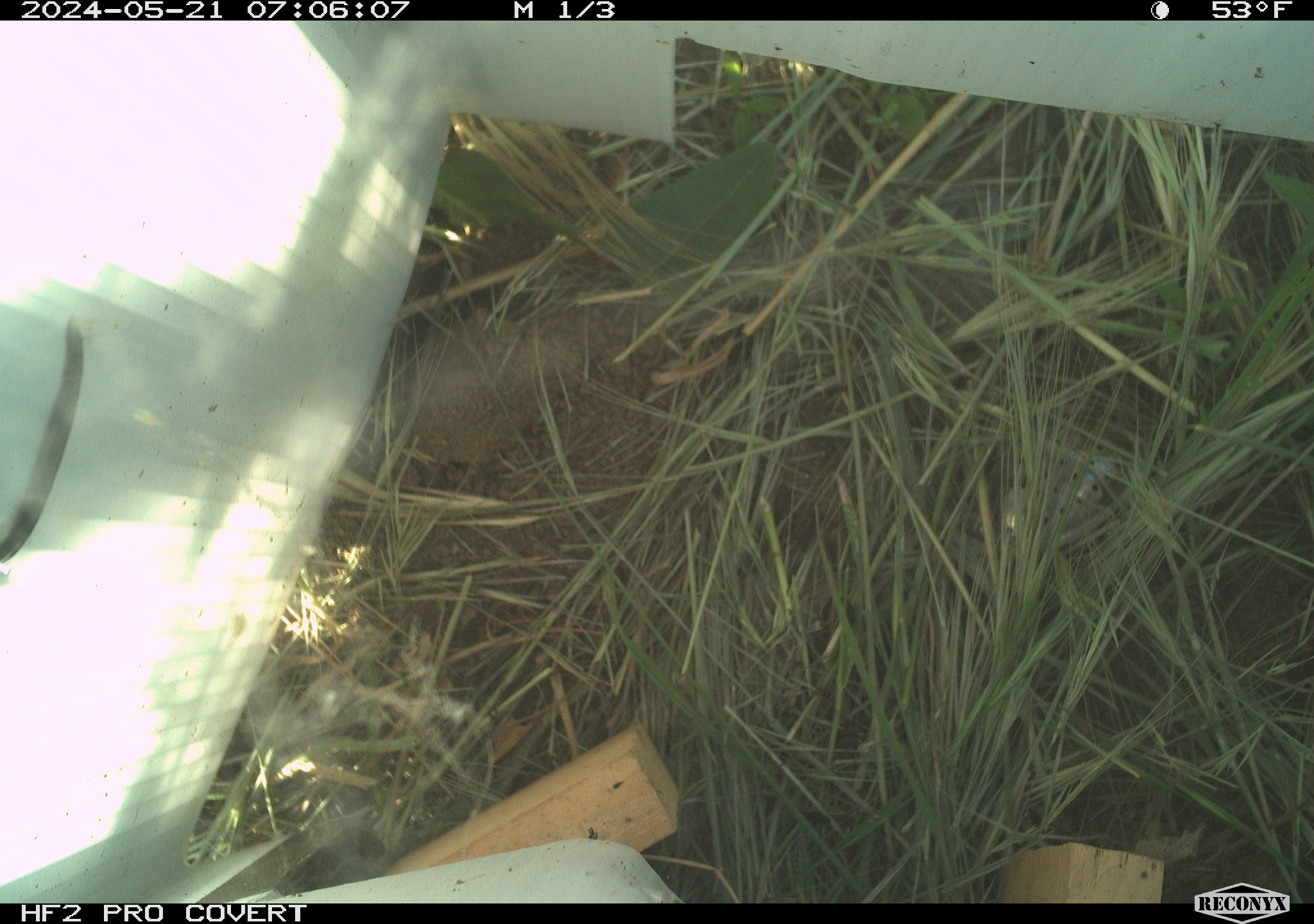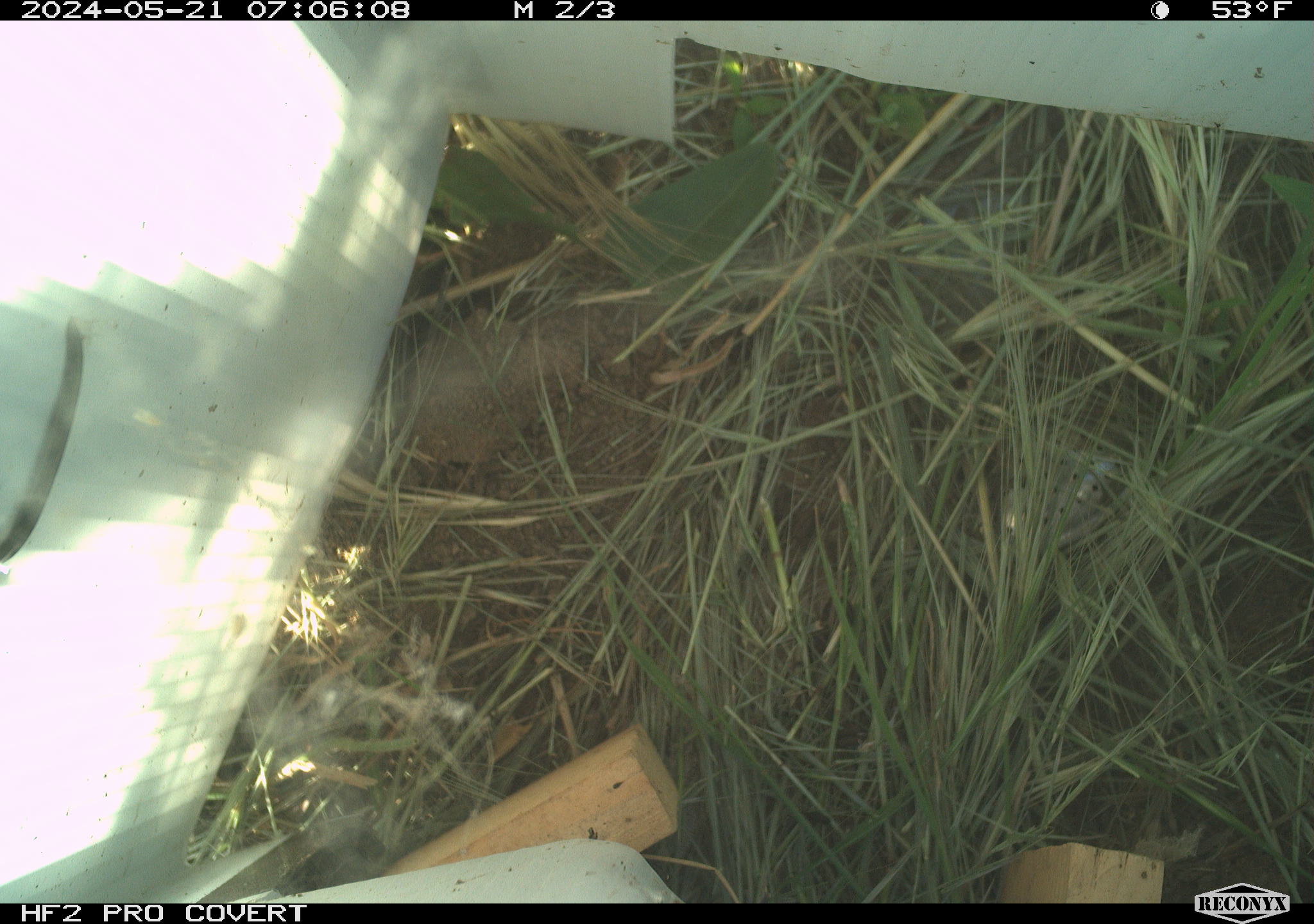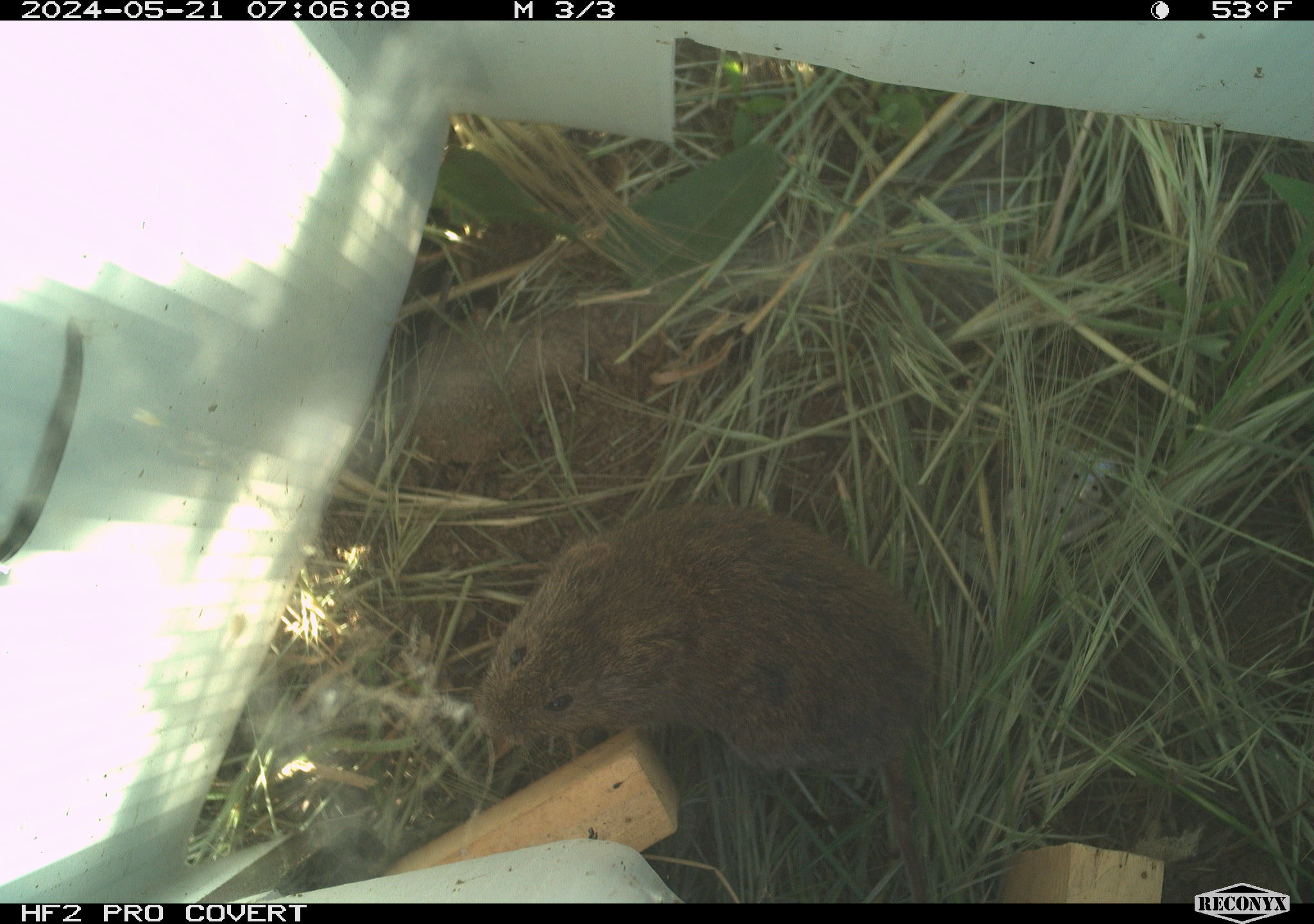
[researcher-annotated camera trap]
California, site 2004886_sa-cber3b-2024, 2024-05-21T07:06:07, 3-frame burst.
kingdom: Animalia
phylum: Chordata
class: Mammalia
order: Rodentia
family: Cricetidae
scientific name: Arvicolinae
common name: voles, lemmings, and muskrats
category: arvicolinae subfamily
Arvicolinae subfamily (voles, lemmings, and muskrats) (Arvicolinae).